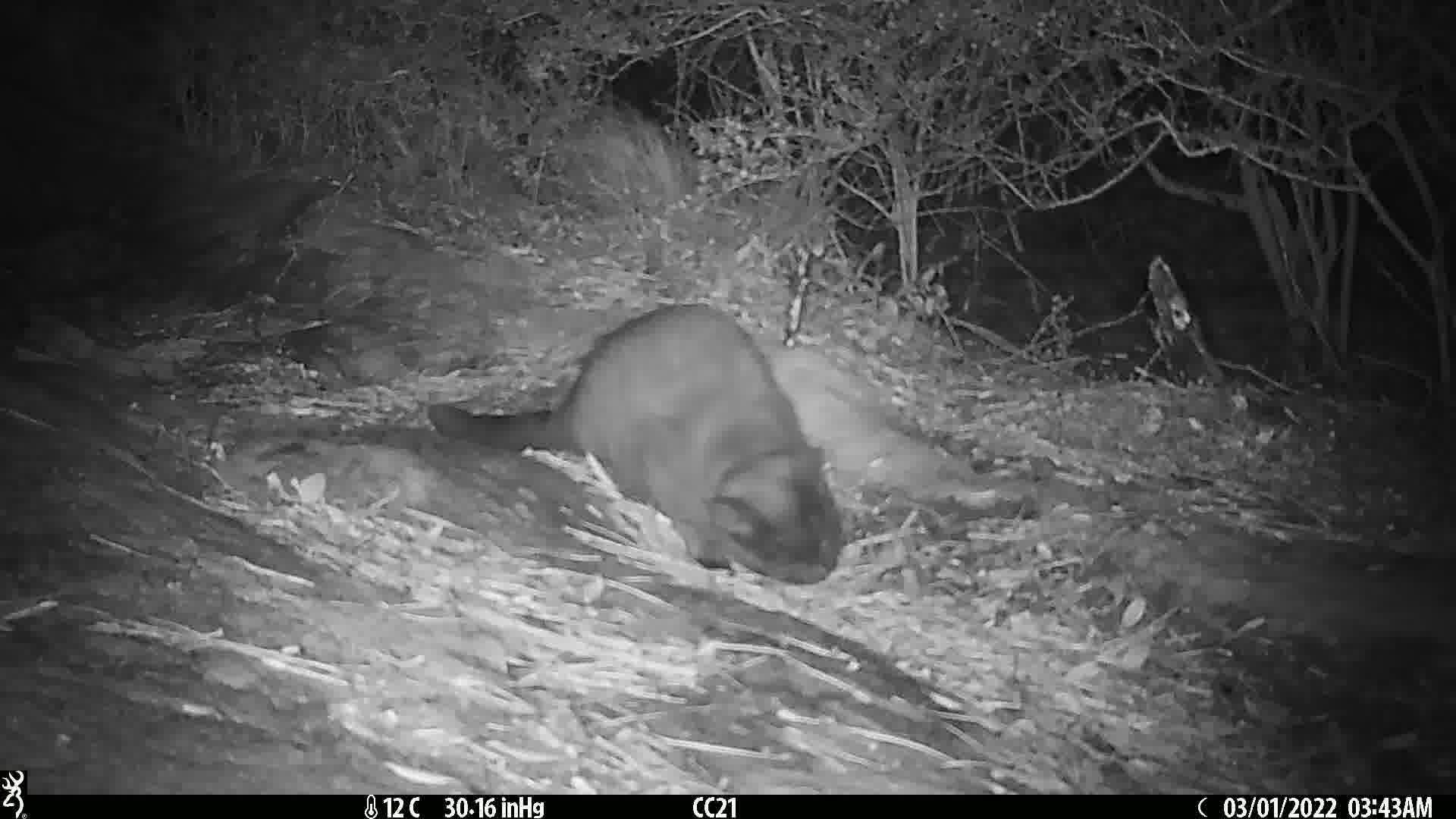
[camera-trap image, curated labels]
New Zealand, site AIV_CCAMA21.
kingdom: Animalia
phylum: Chordata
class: Mammalia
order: Carnivora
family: Felidae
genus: Felis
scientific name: Felis catus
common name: domestic cat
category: cat